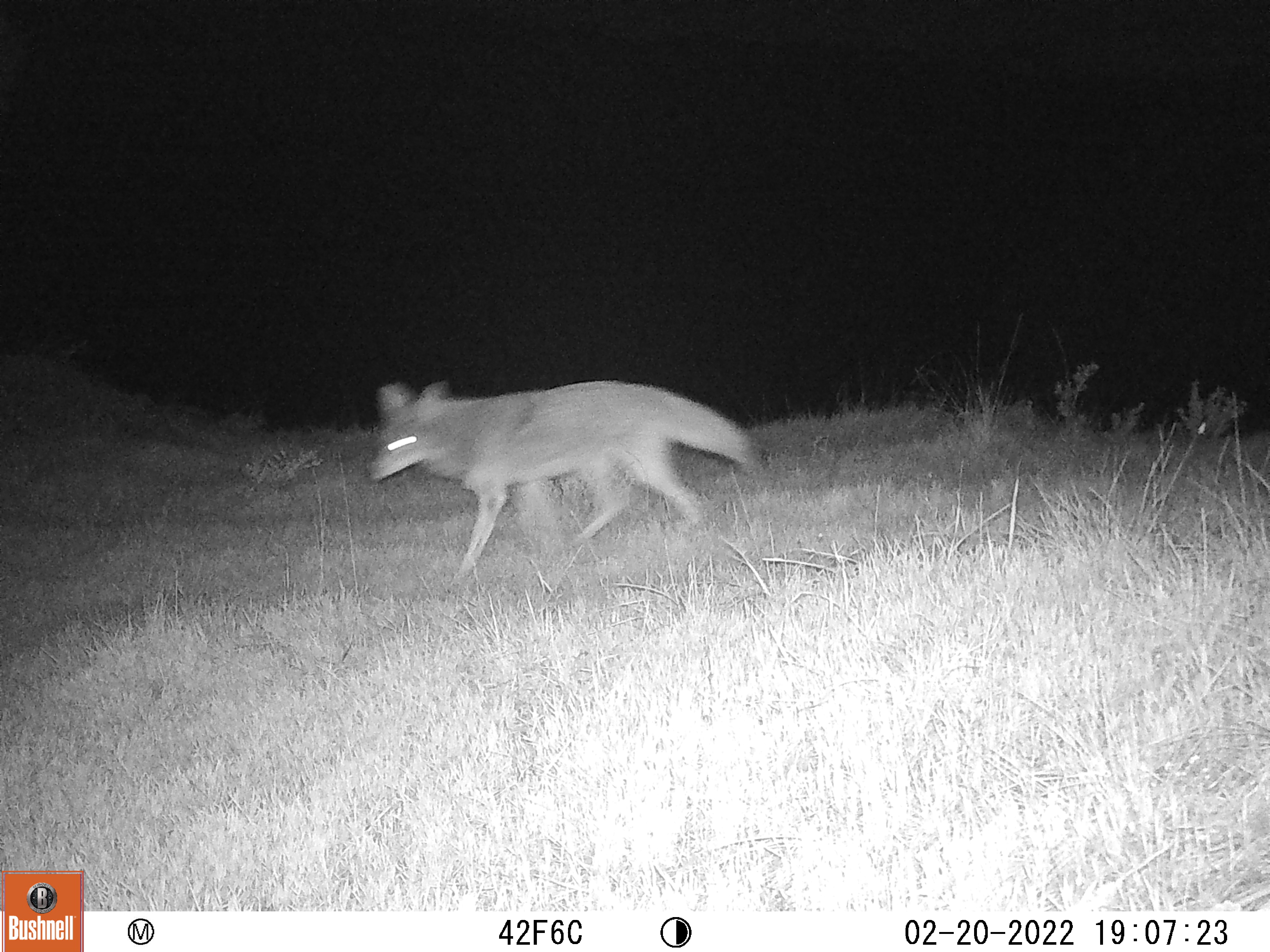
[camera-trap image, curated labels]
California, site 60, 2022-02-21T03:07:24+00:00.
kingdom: Animalia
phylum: Chordata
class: Mammalia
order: Carnivora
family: Canidae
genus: Canis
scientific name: Canis latrans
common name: coyote